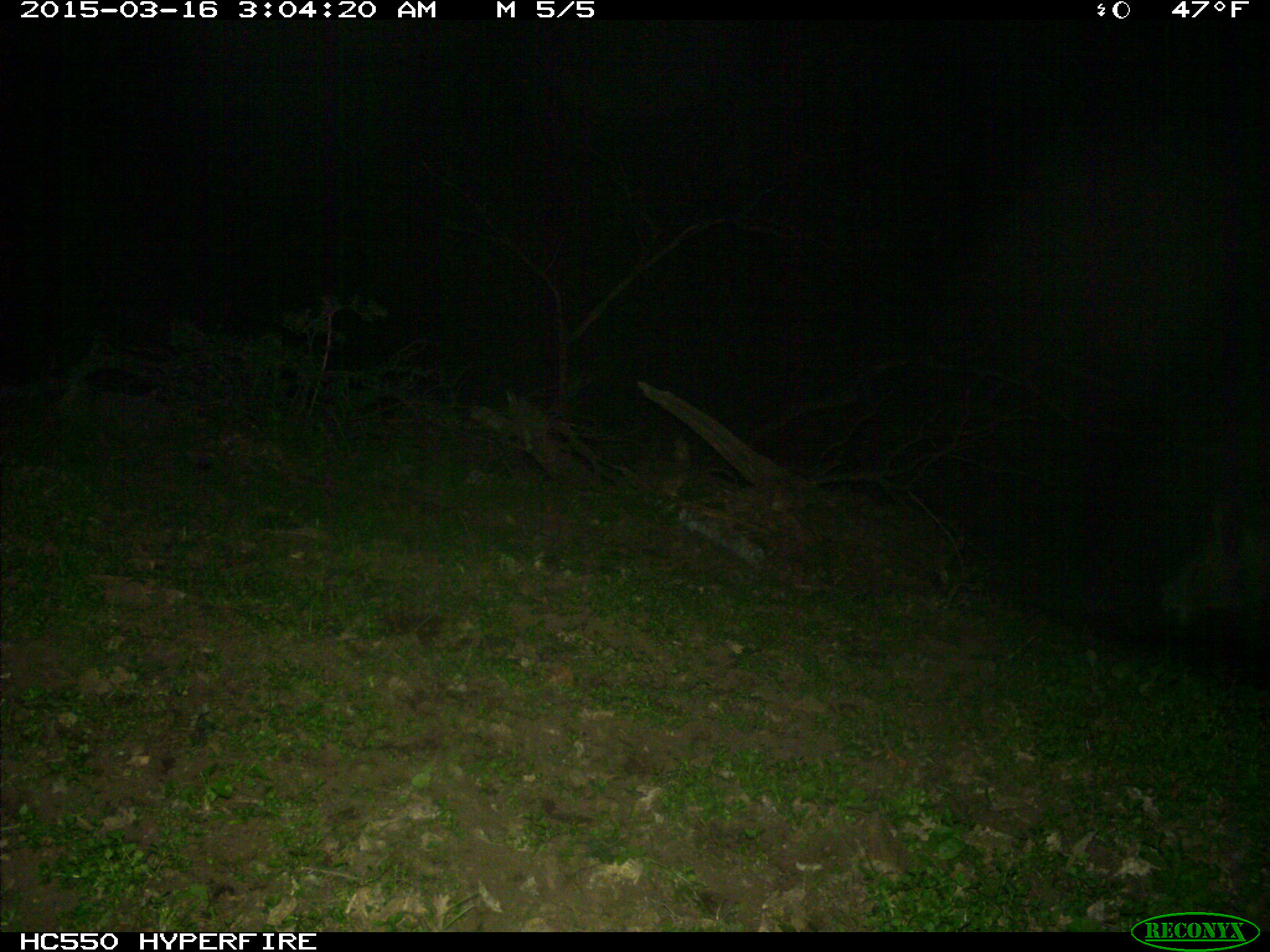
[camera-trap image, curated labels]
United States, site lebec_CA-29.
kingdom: Animalia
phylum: Chordata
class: Mammalia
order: Artiodactyla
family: Suidae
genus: Sus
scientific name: Sus scrofa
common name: wild boar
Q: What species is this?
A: Sus scrofa (wild boar).